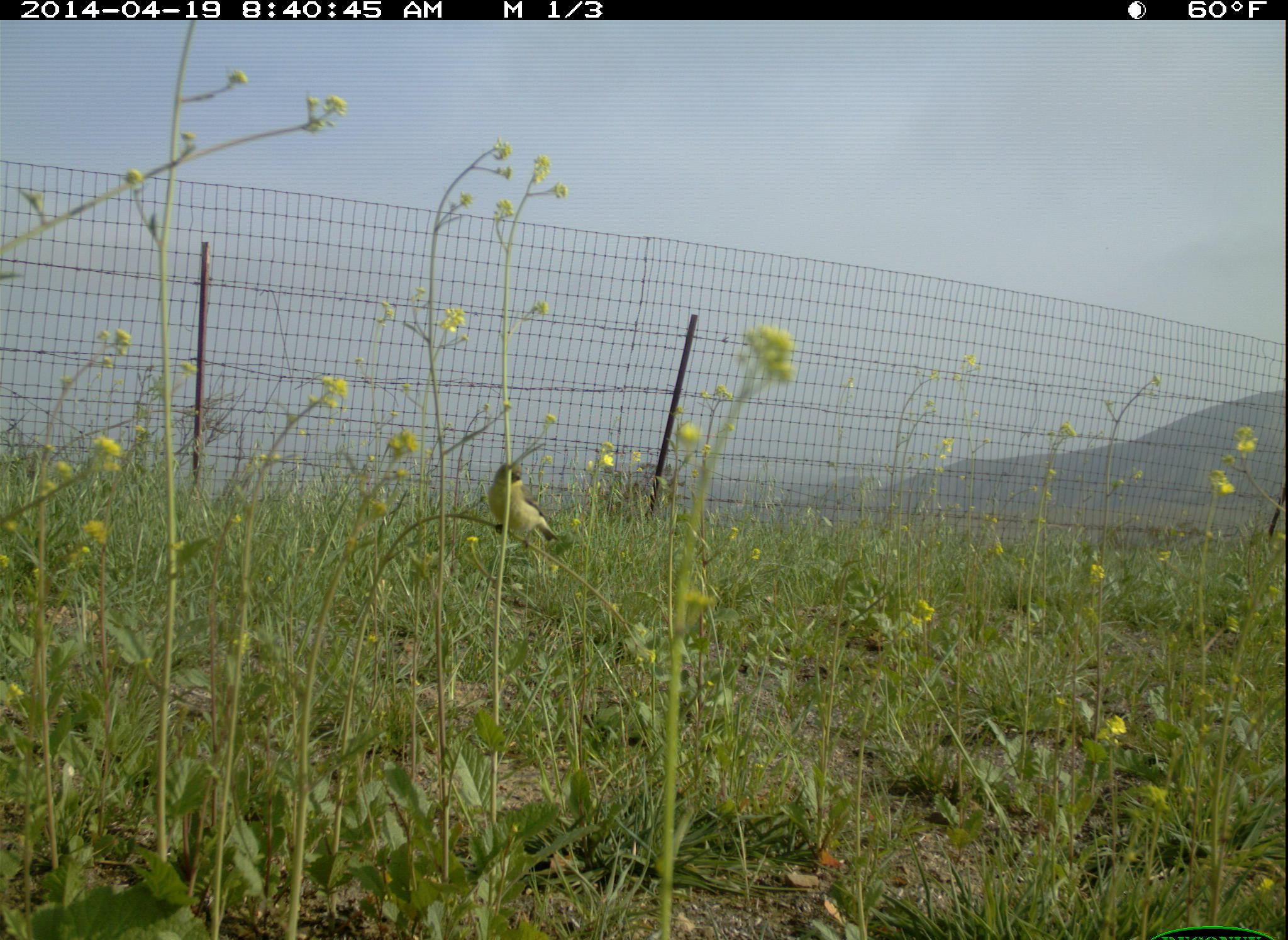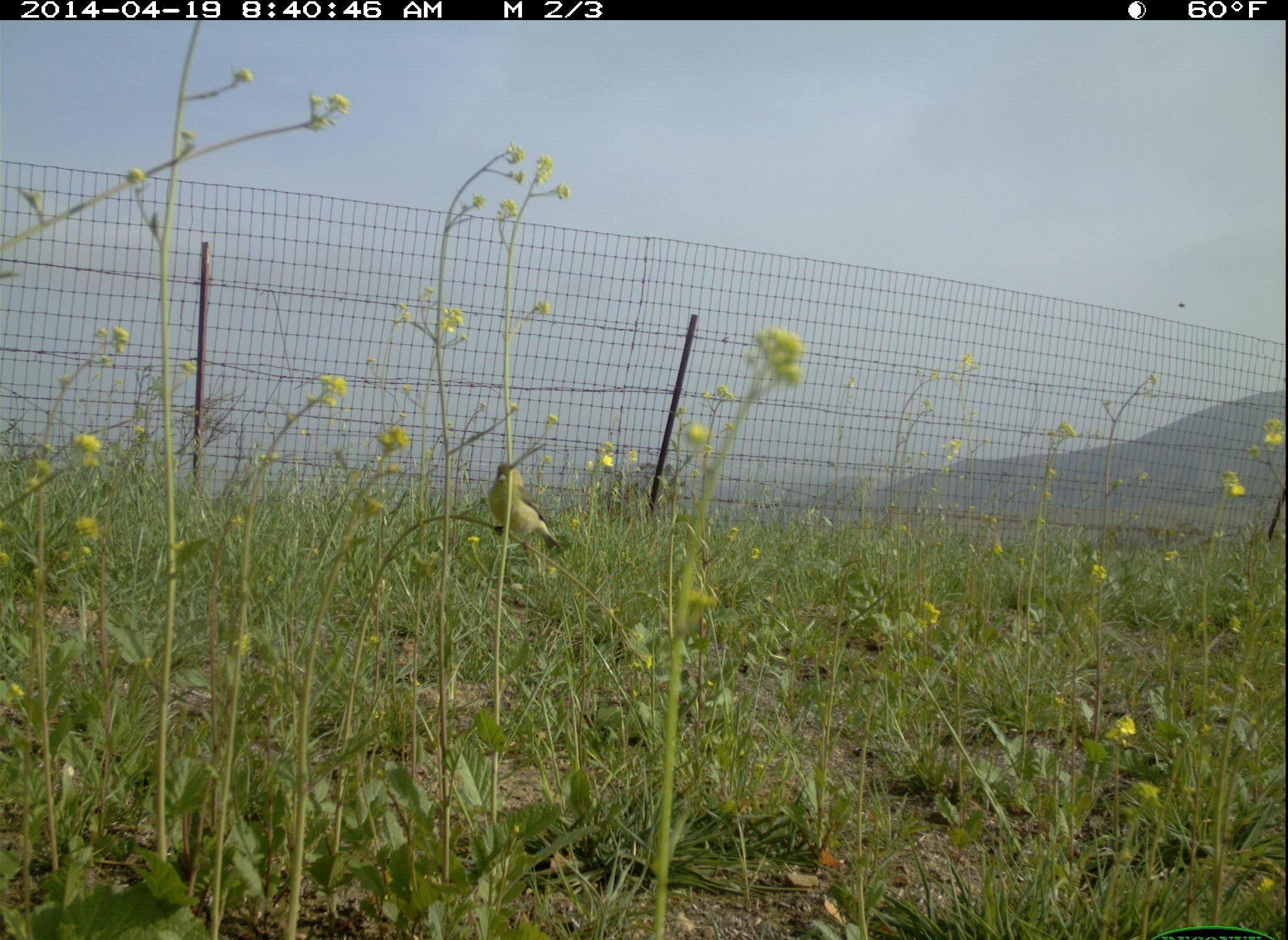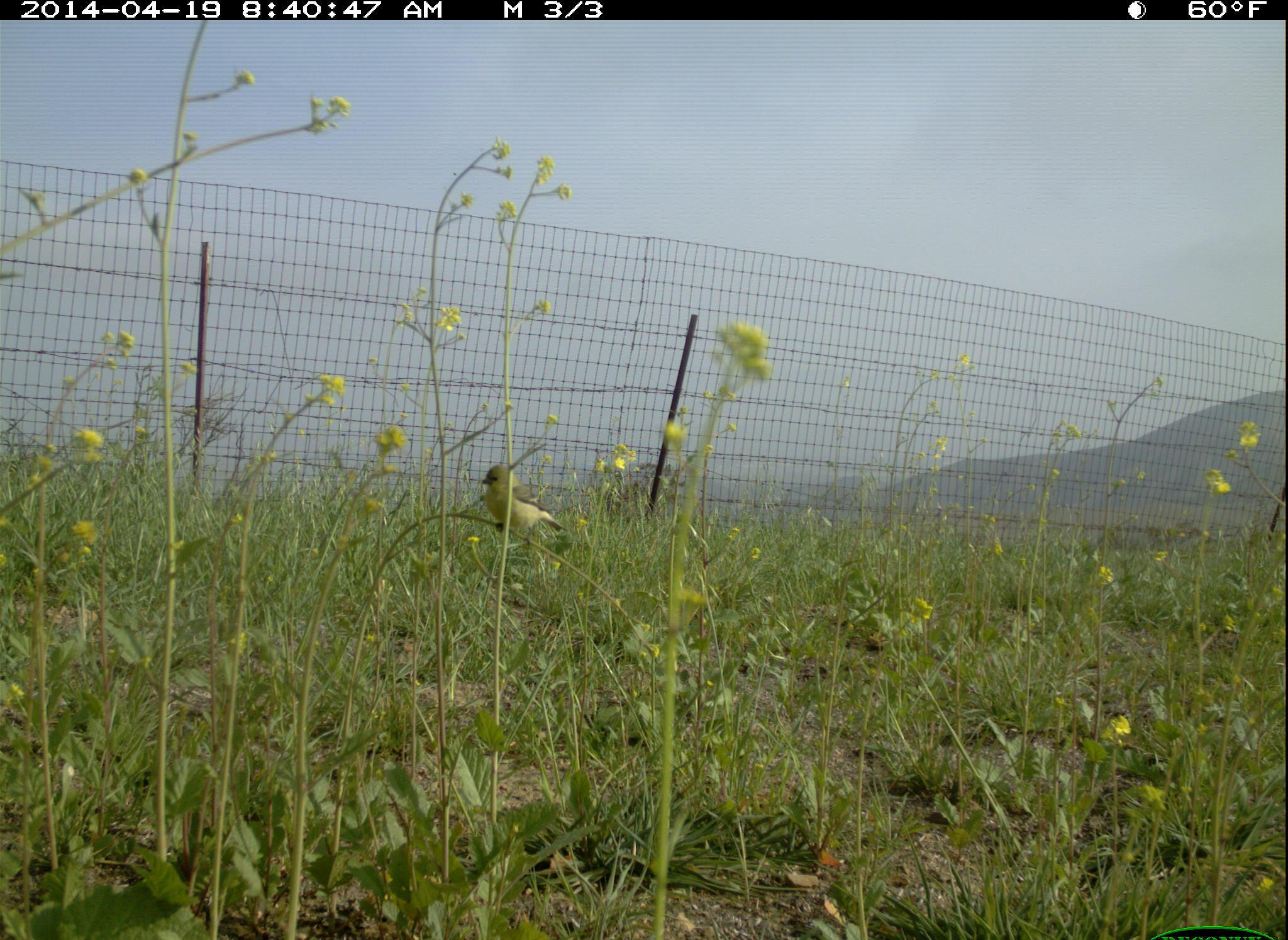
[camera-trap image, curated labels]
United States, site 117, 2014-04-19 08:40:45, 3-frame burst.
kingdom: Animalia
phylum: Chordata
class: Aves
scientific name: Aves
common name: bird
Bird (Aves).